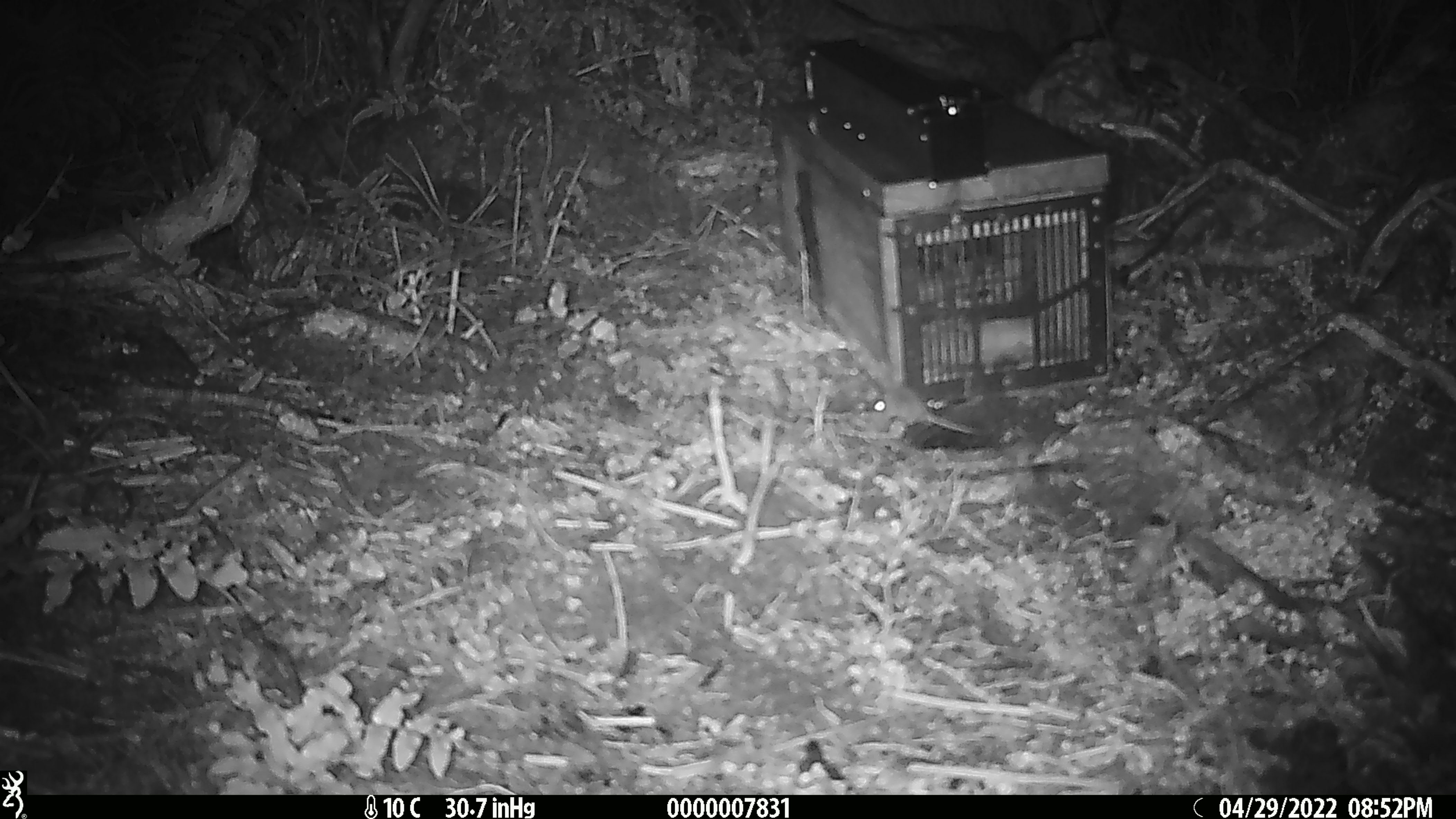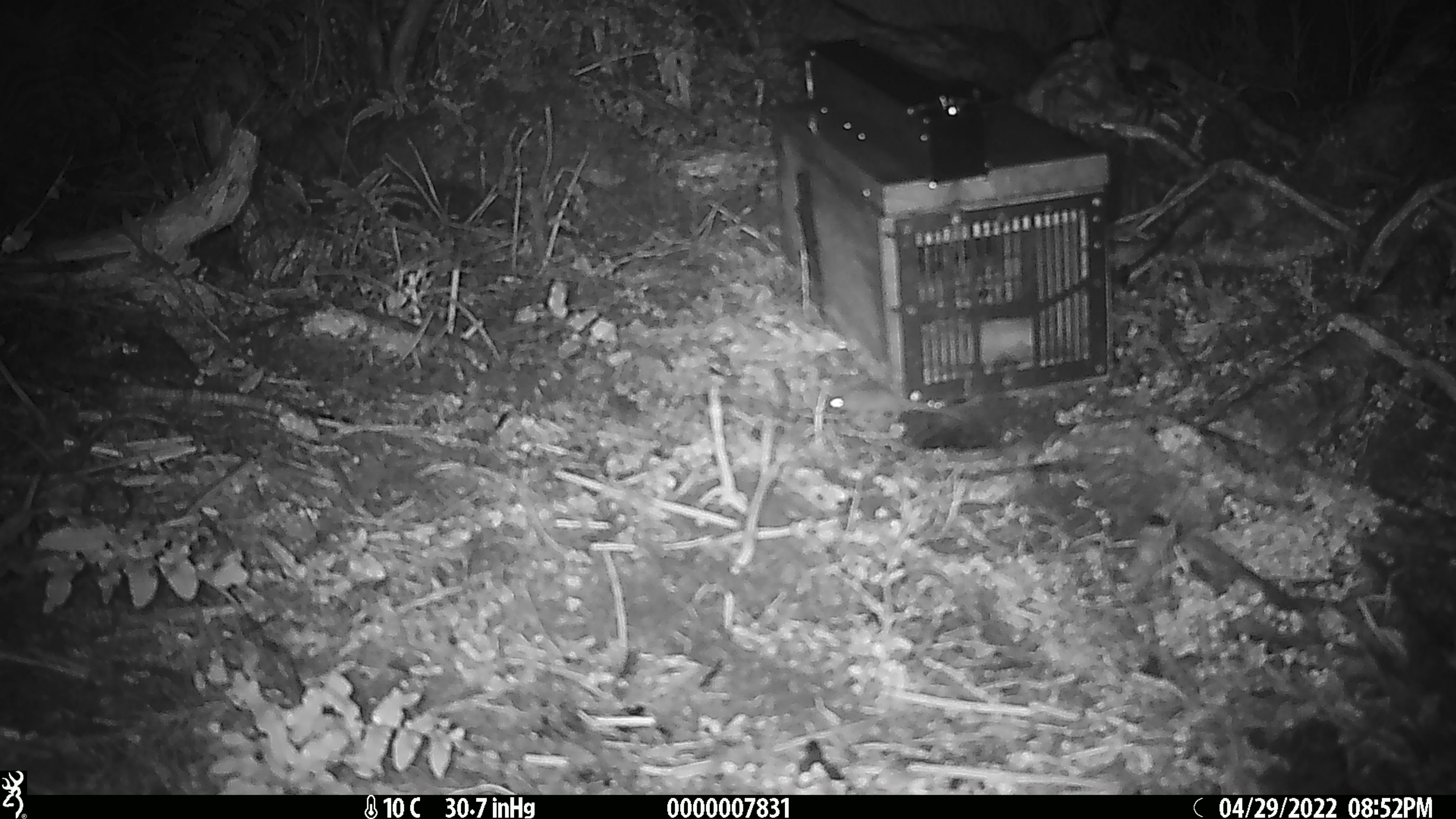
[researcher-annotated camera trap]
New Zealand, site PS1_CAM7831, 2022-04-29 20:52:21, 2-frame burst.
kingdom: Animalia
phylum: Chordata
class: Mammalia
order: Rodentia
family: Muridae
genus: Mus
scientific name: Mus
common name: mouse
Mouse (Mus).